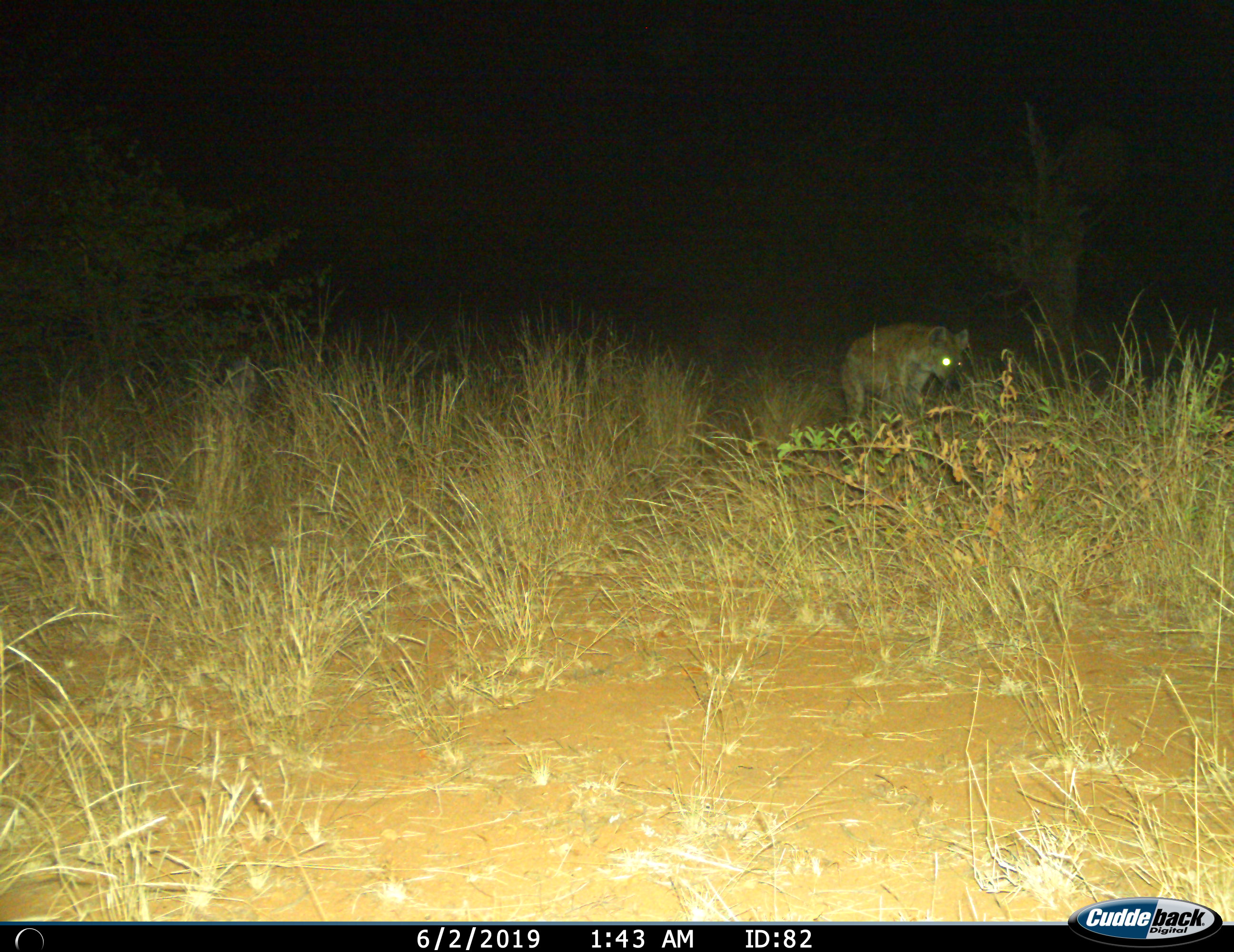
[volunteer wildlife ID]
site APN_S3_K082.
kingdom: Animalia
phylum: Chordata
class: Mammalia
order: Carnivora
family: Hyaenidae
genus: Crocuta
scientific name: Crocuta crocuta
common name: spotted hyena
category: hyenaspotted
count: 1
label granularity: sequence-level